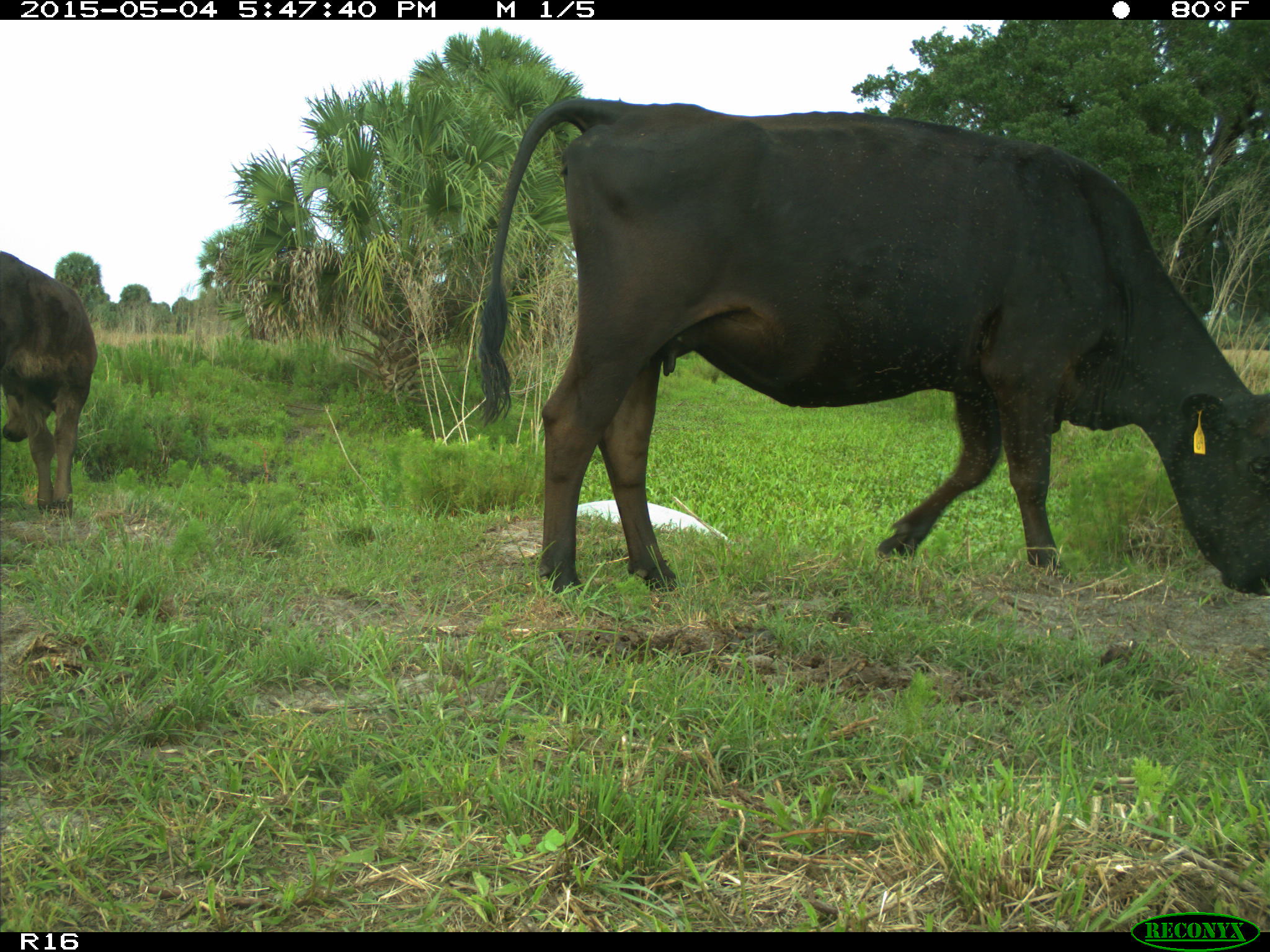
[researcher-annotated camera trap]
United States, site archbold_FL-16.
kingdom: Animalia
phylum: Chordata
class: Mammalia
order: Artiodactyla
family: Bovidae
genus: Bos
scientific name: Bos taurus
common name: domestic cow